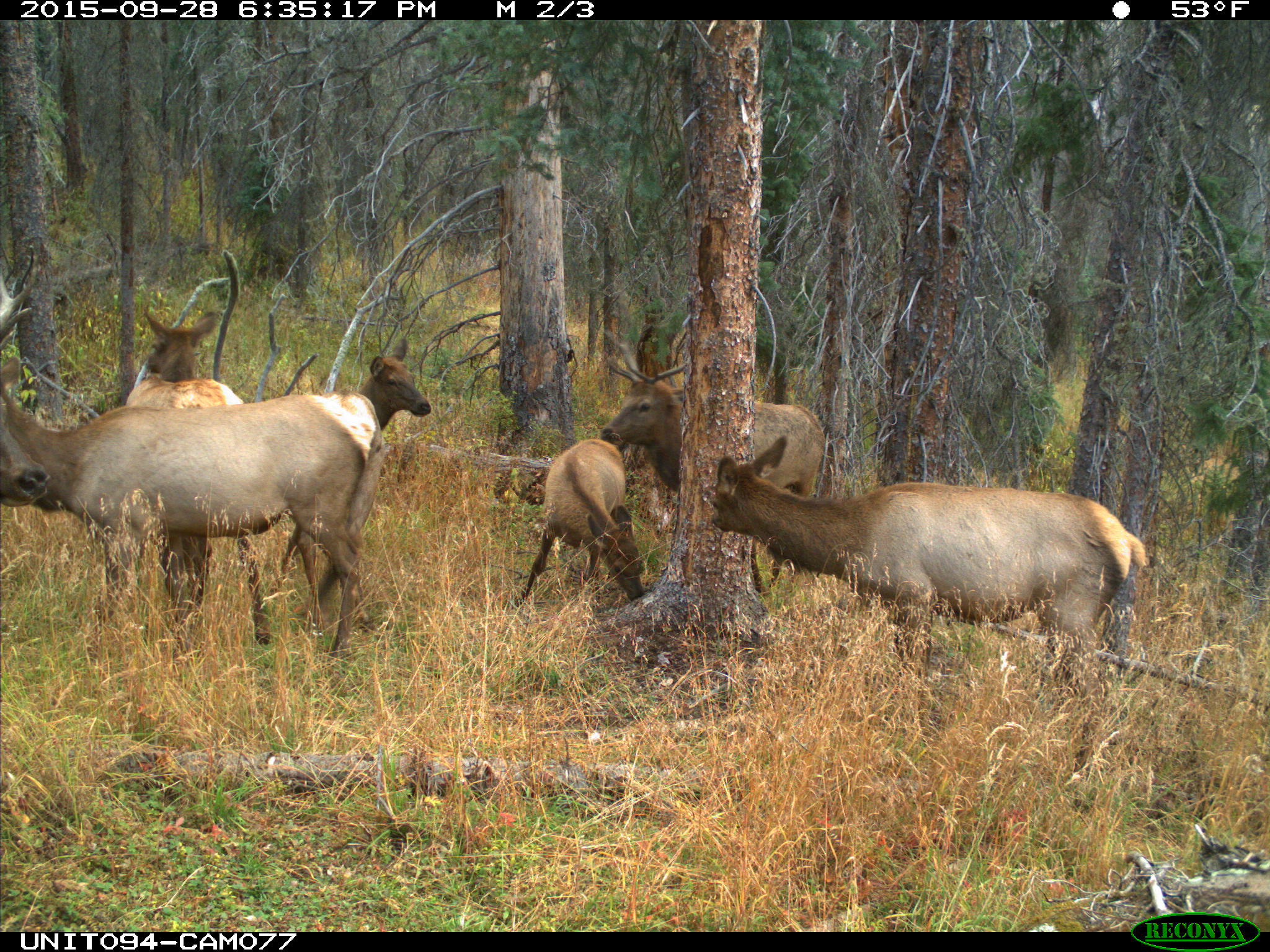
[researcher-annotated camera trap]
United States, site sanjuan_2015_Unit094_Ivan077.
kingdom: Animalia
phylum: Chordata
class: Mammalia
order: Artiodactyla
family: Cervidae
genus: Cervus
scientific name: Cervus elaphus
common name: red deer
Cervus elaphus (red deer).